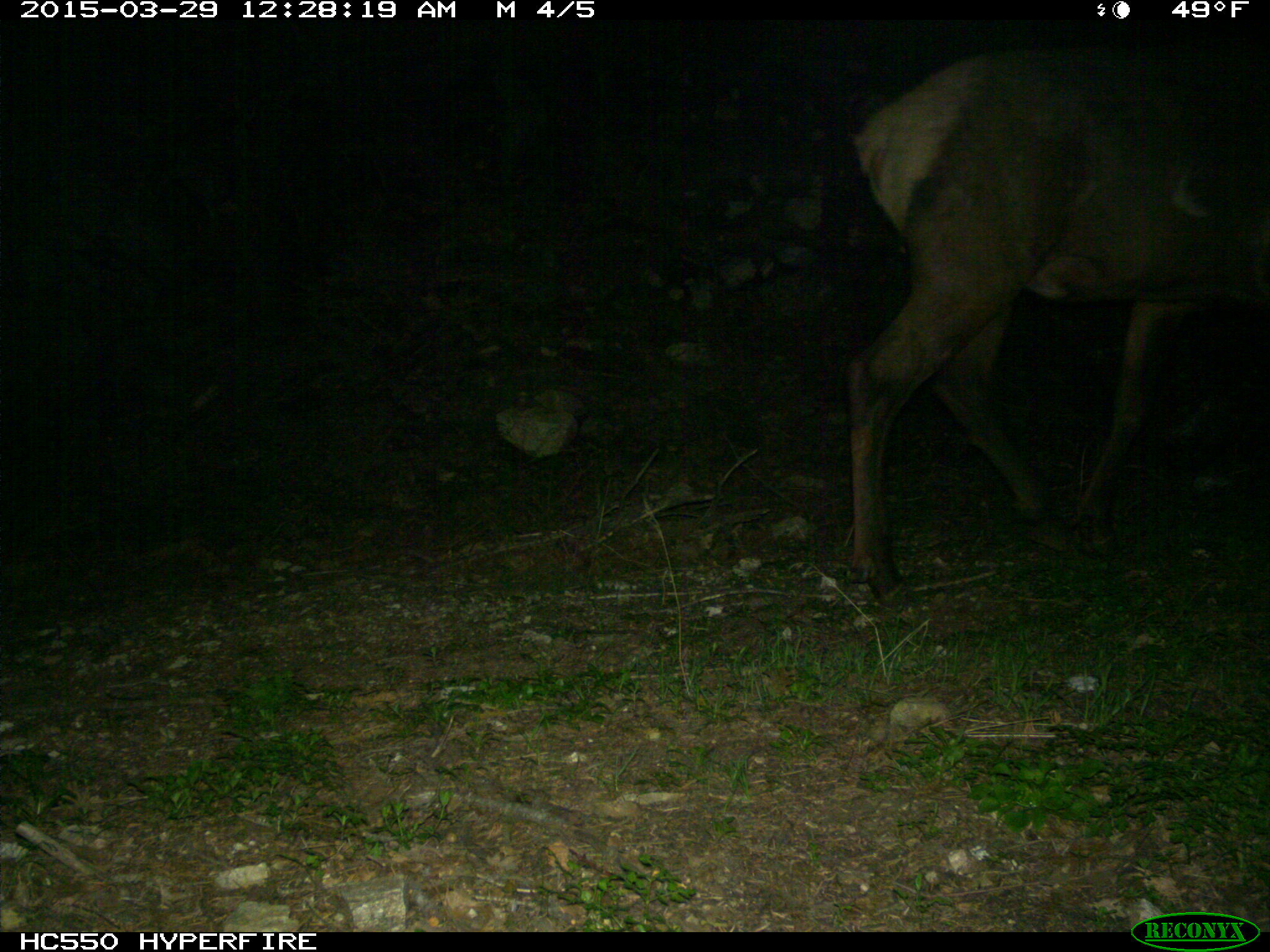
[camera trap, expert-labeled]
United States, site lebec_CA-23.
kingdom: Animalia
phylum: Chordata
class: Mammalia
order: Artiodactyla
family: Cervidae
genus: Cervus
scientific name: Cervus canadensis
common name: elk